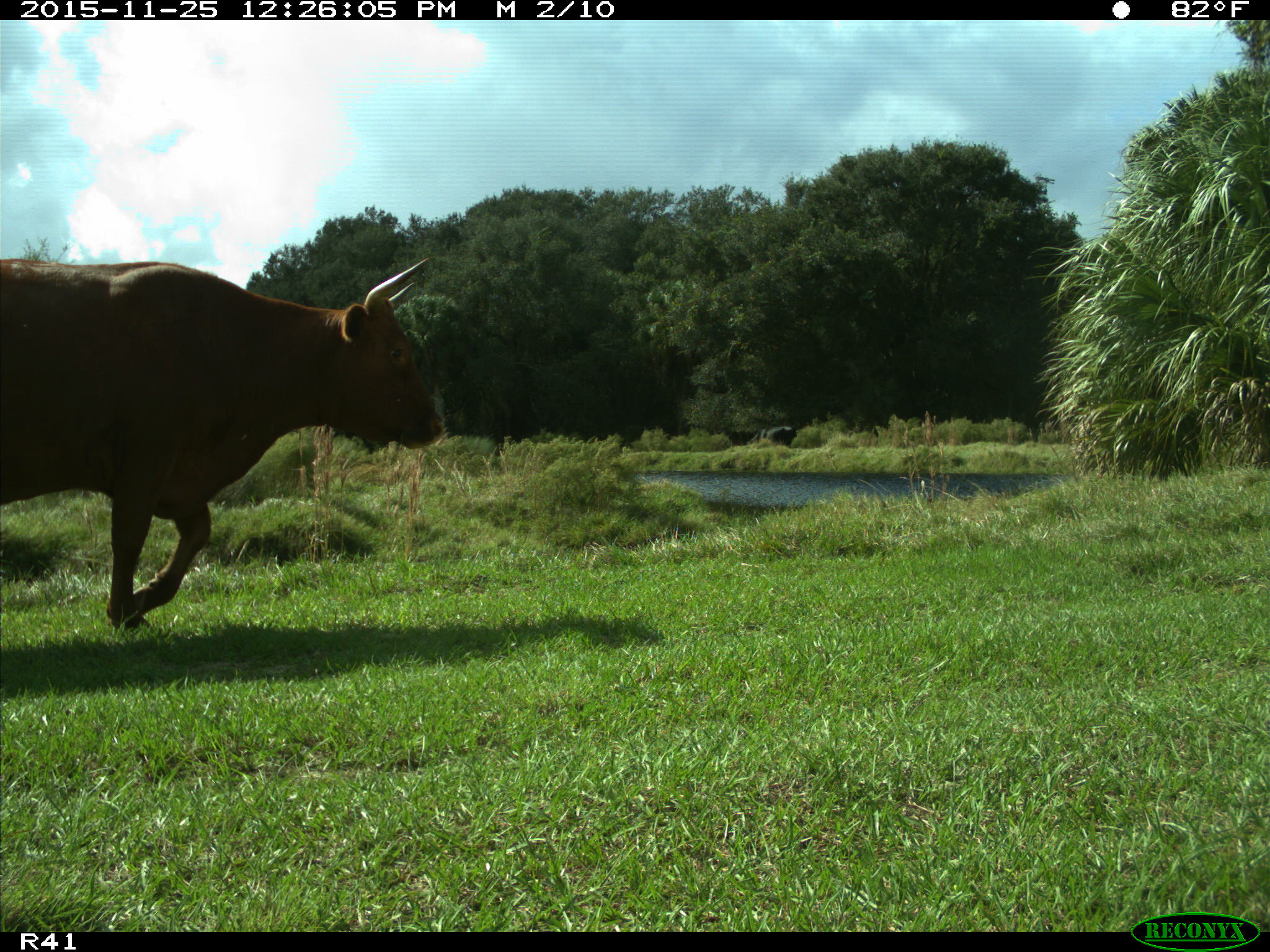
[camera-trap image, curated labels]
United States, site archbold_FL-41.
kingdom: Animalia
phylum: Chordata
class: Mammalia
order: Artiodactyla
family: Bovidae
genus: Bos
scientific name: Bos taurus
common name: domestic cow